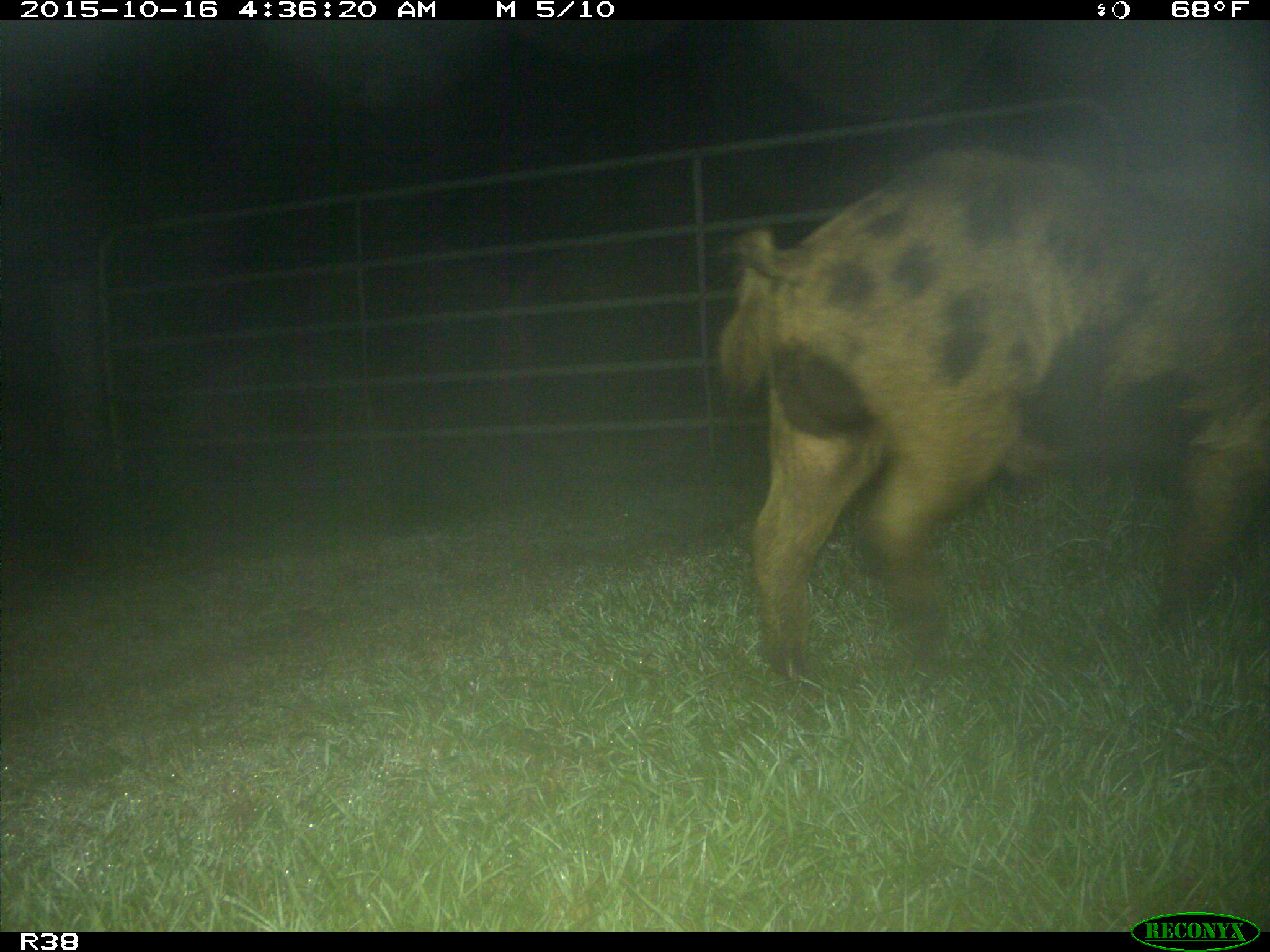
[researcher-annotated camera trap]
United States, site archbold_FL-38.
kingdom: Animalia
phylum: Chordata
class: Mammalia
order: Artiodactyla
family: Suidae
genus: Sus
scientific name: Sus scrofa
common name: wild boar